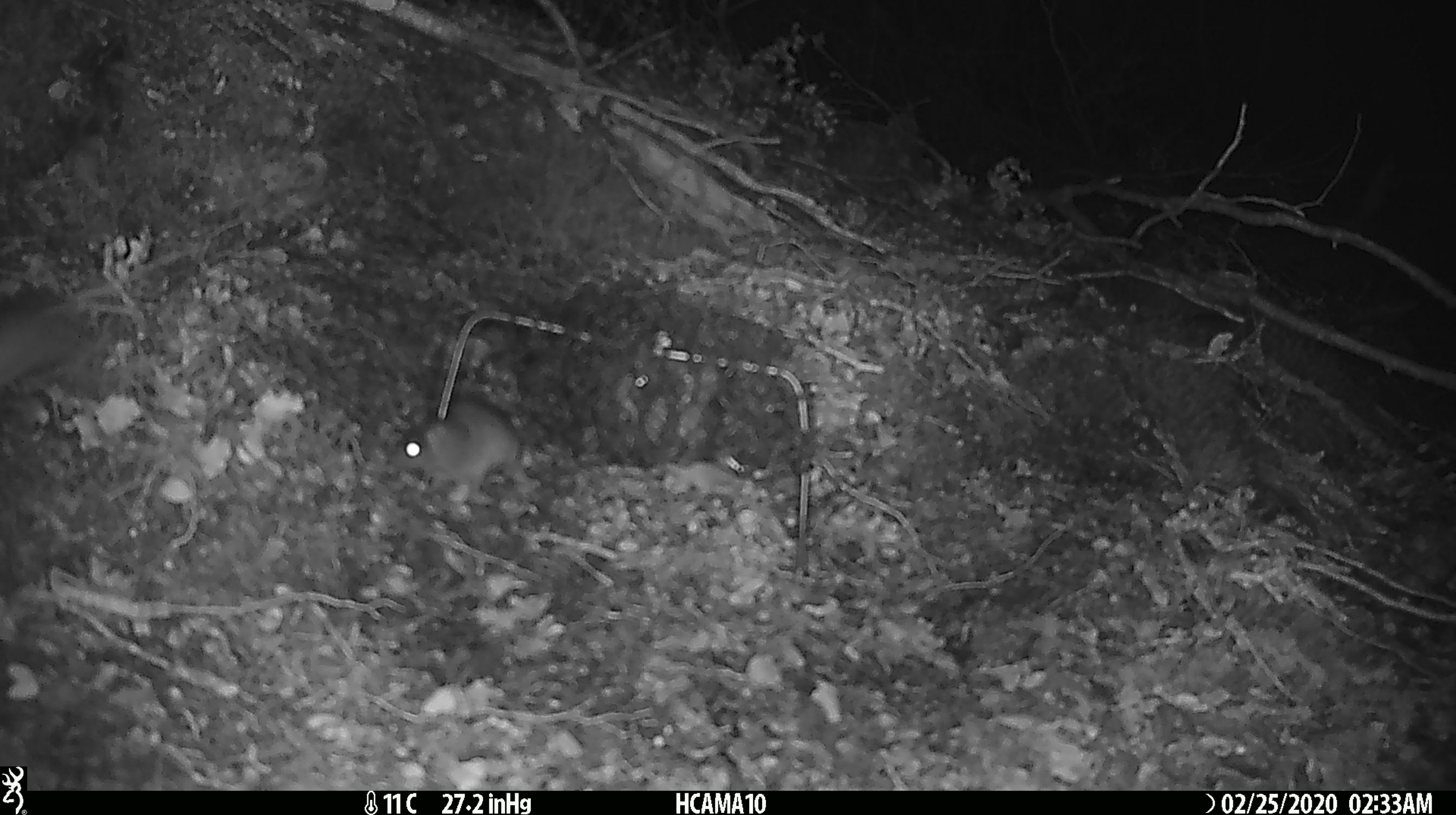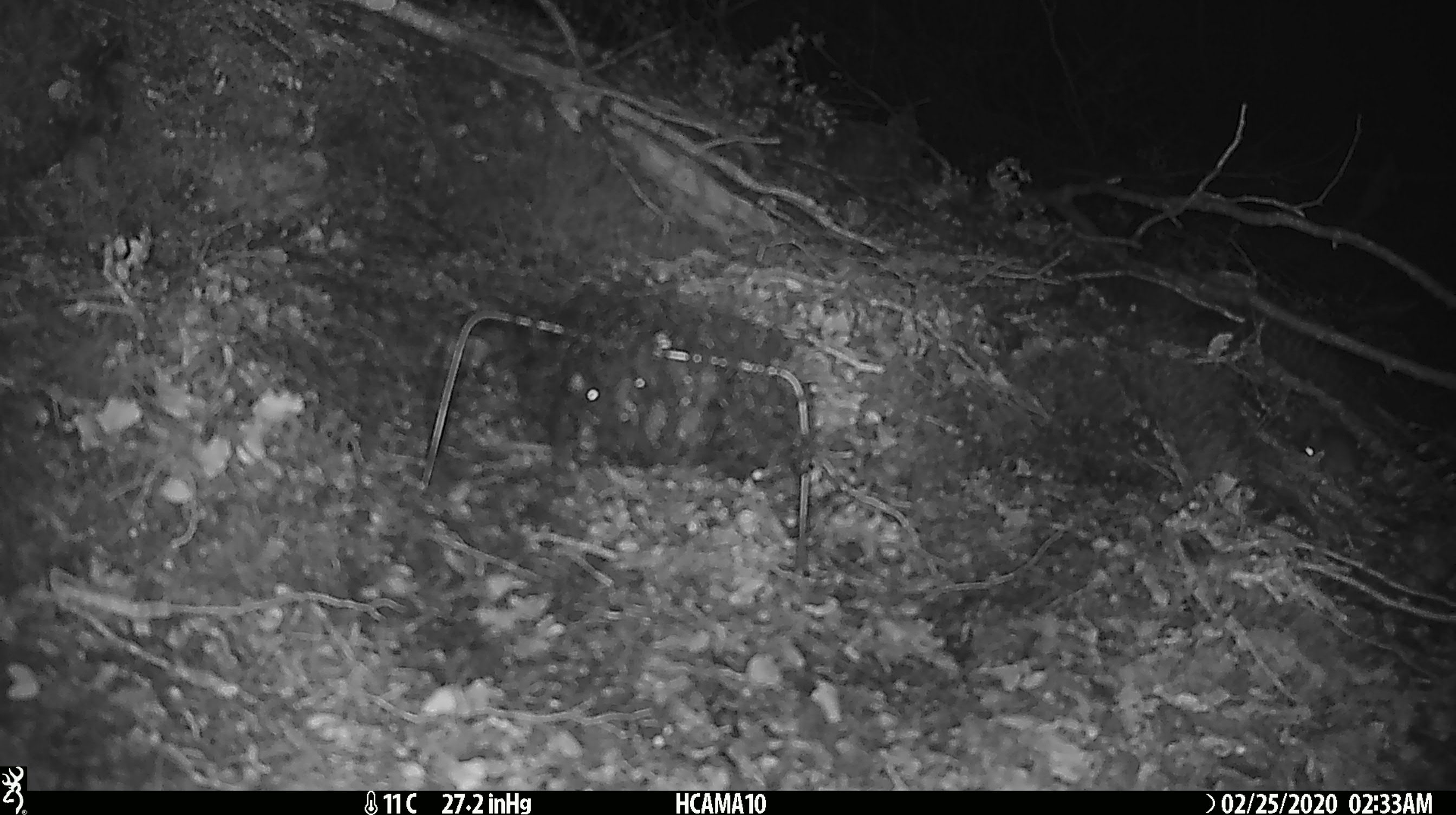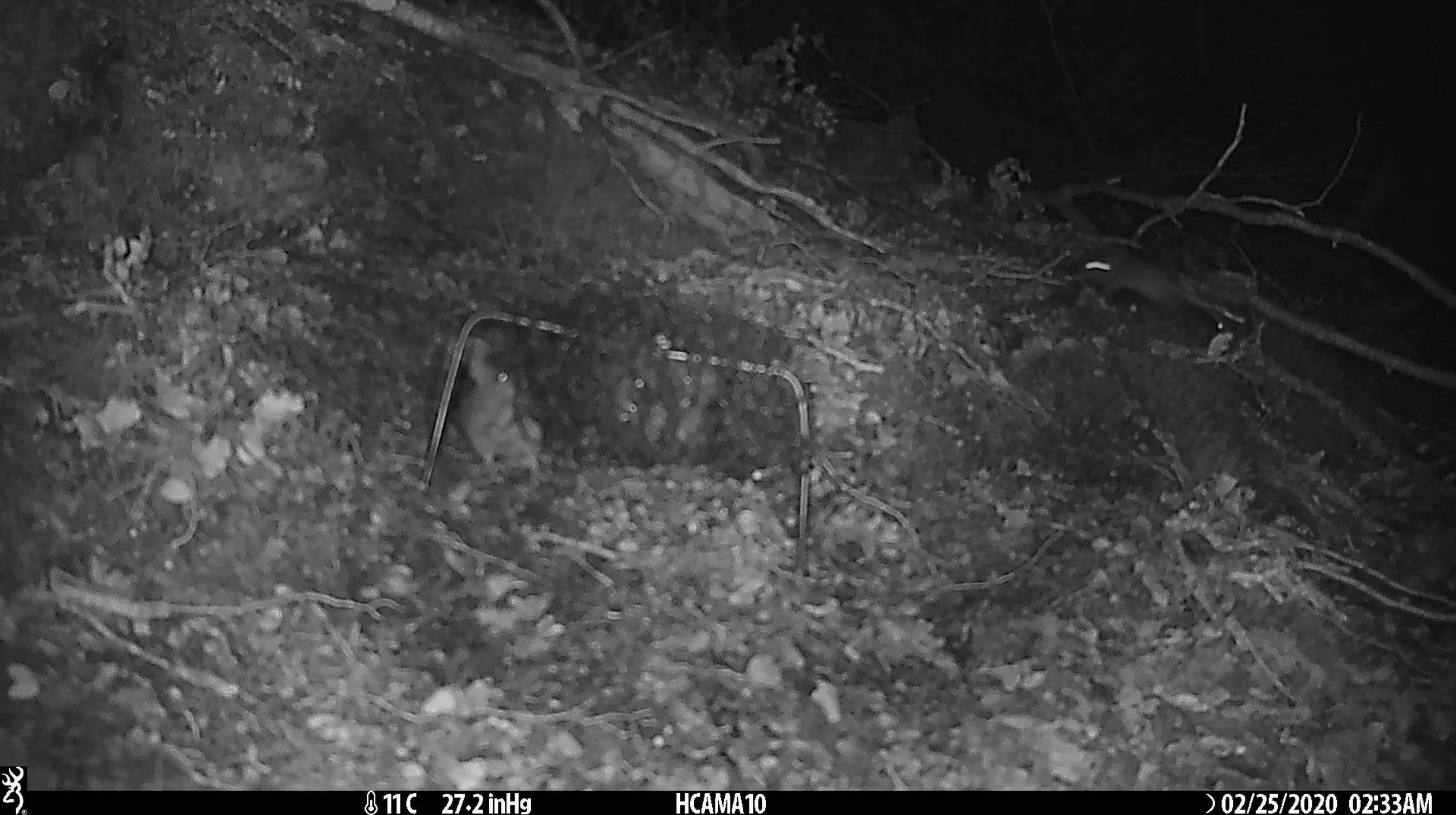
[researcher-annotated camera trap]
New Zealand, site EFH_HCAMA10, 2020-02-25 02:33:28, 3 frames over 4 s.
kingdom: Animalia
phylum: Chordata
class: Mammalia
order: Rodentia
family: Muridae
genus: Mus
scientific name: Mus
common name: mouse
Mouse (Mus).